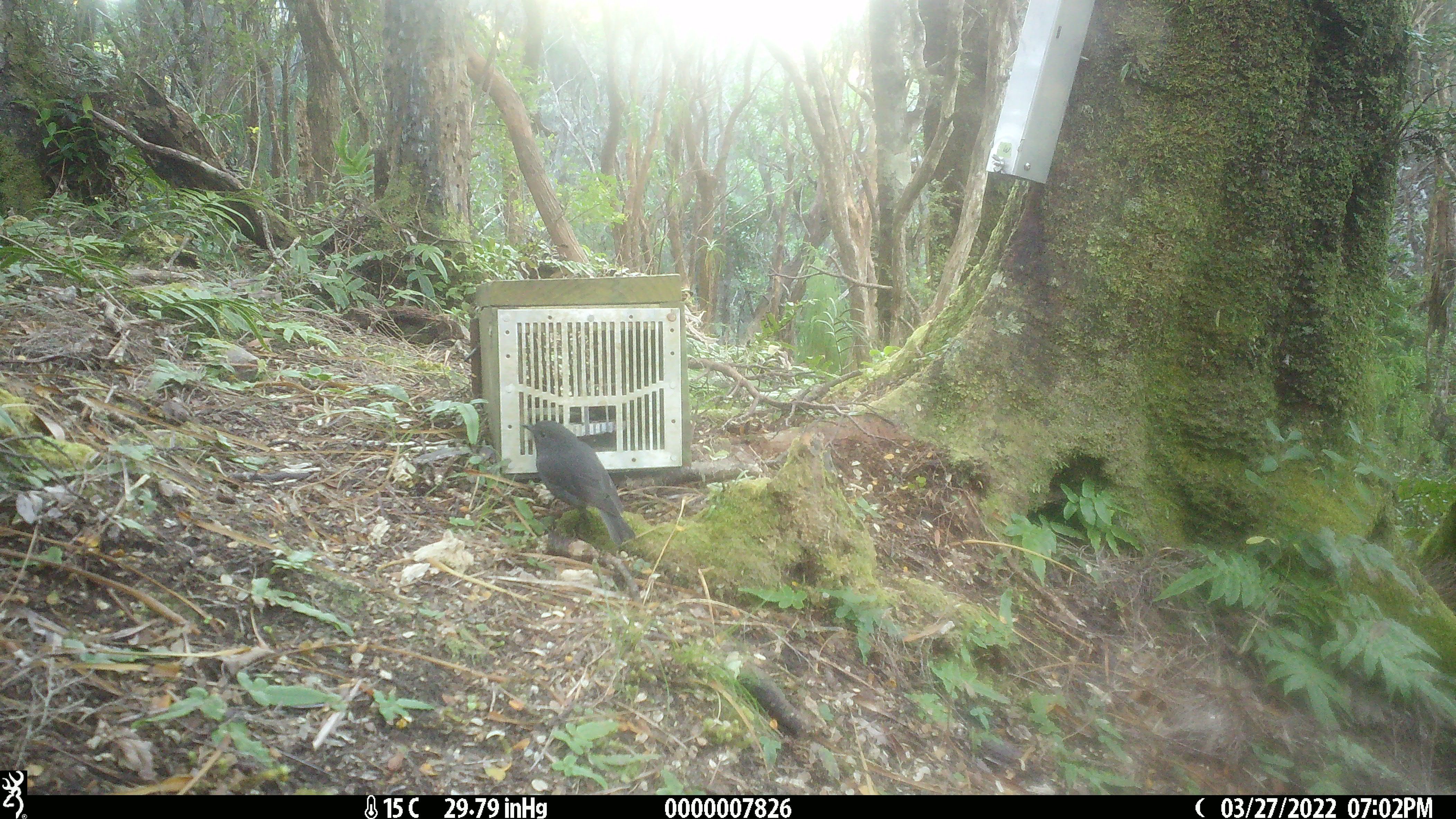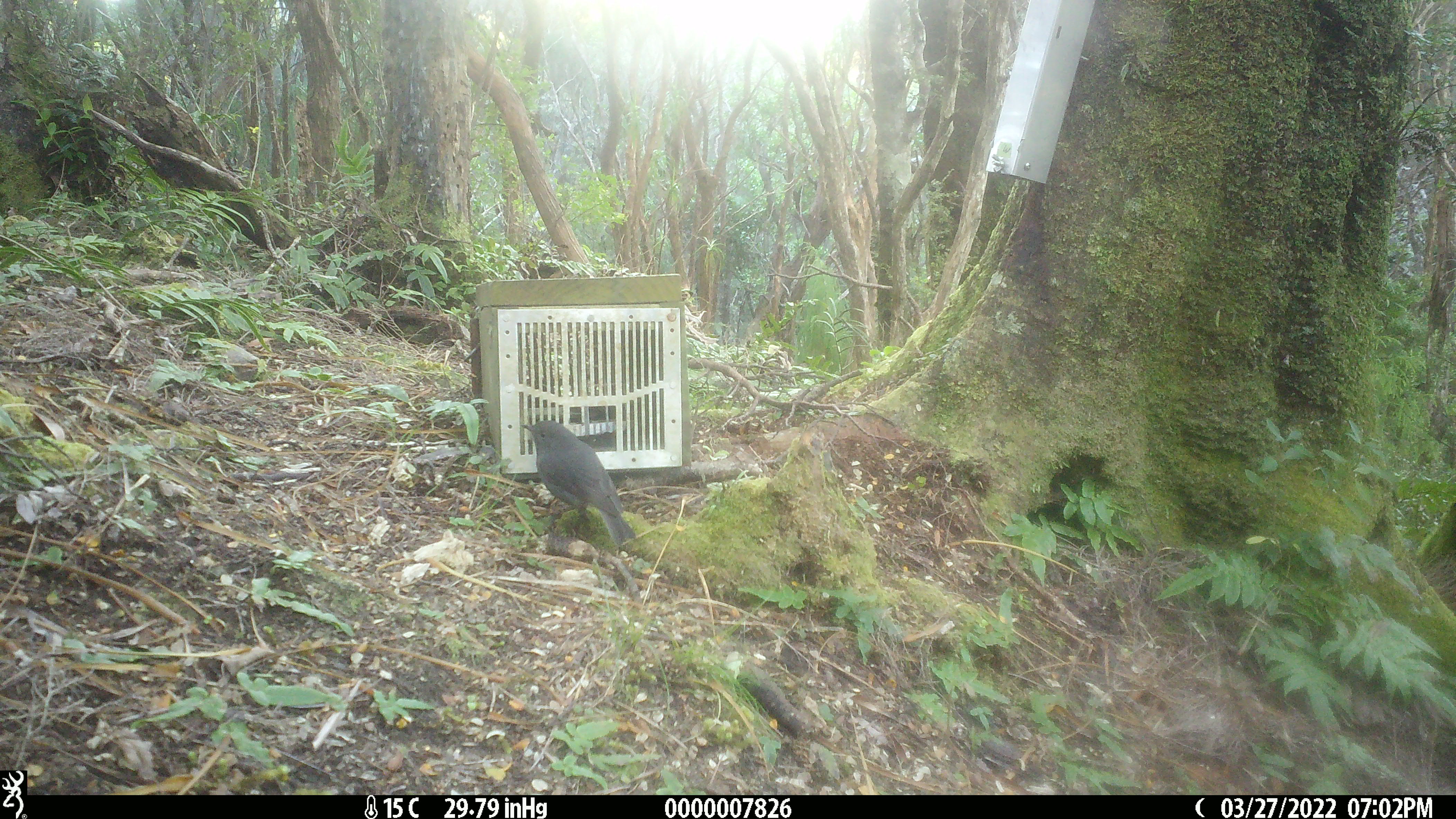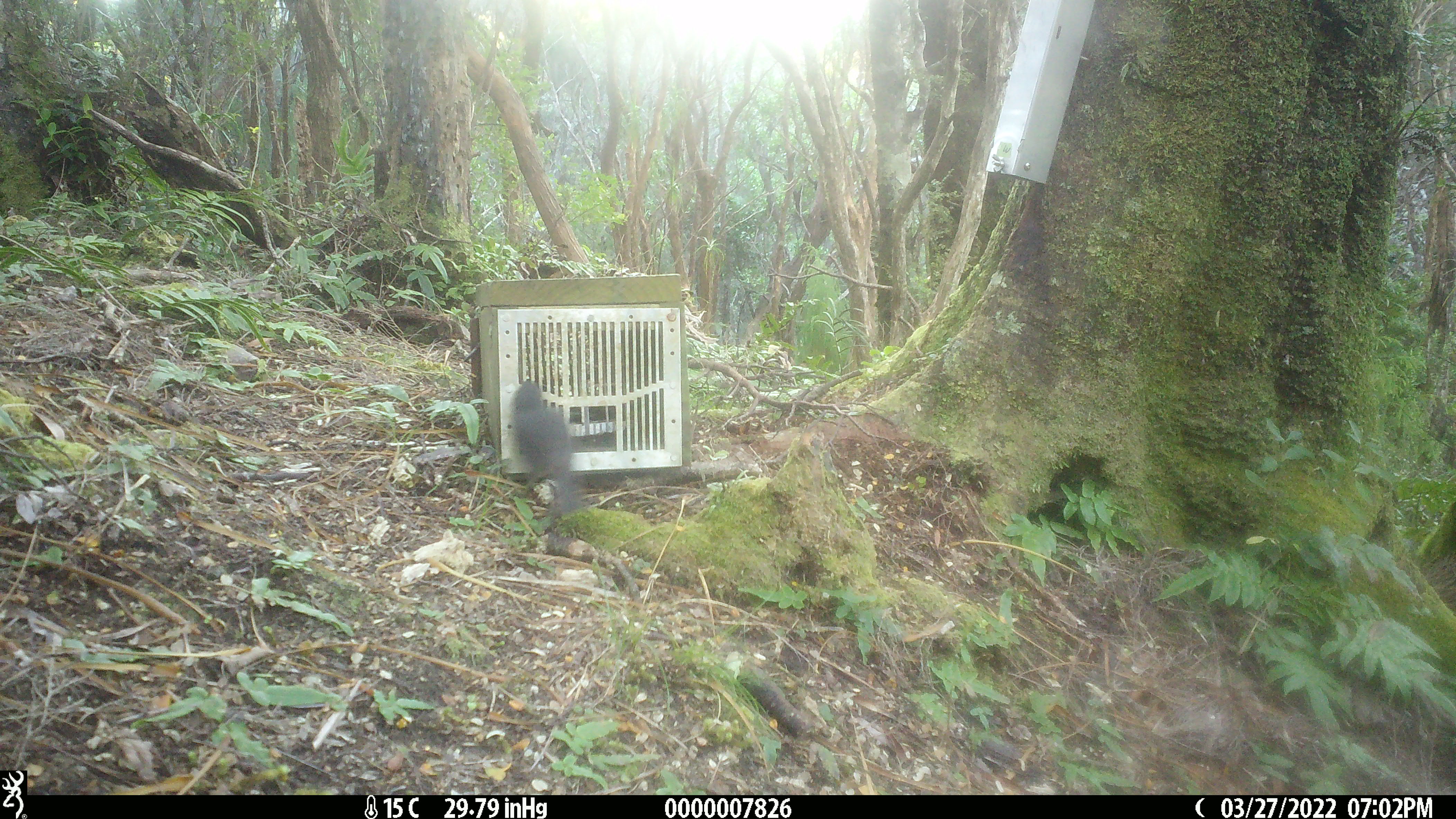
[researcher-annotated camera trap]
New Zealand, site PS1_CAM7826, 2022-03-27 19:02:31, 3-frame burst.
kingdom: Animalia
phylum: Chordata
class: Aves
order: Passeriformes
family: Petroicidae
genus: Petroica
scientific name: Petroica australis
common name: new zealand robin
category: robin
Robin (new zealand robin) (Petroica australis).